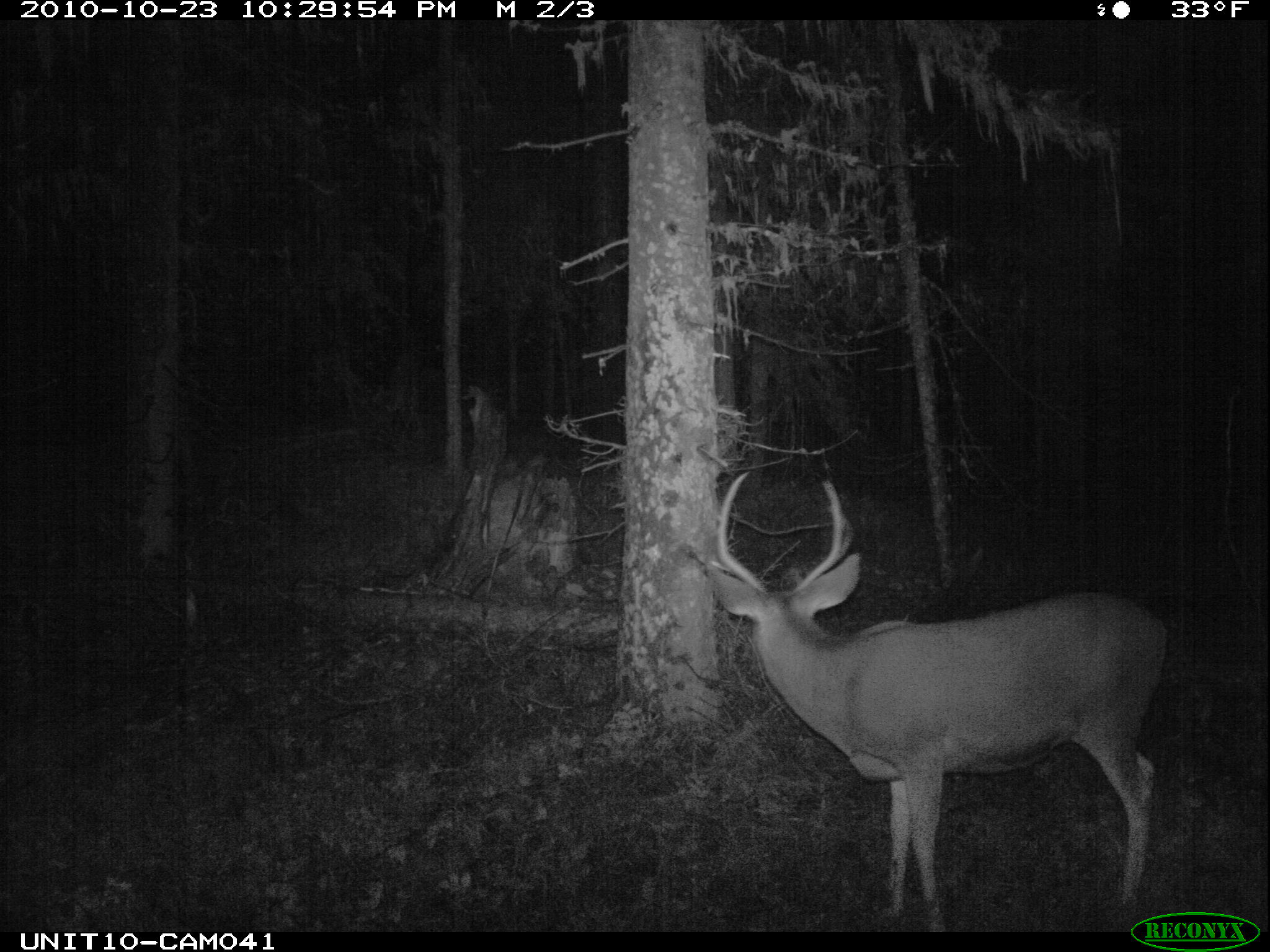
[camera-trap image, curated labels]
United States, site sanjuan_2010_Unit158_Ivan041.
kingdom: Animalia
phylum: Chordata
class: Mammalia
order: Artiodactyla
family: Cervidae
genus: Odocoileus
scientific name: Odocoileus hemionus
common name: mule deer